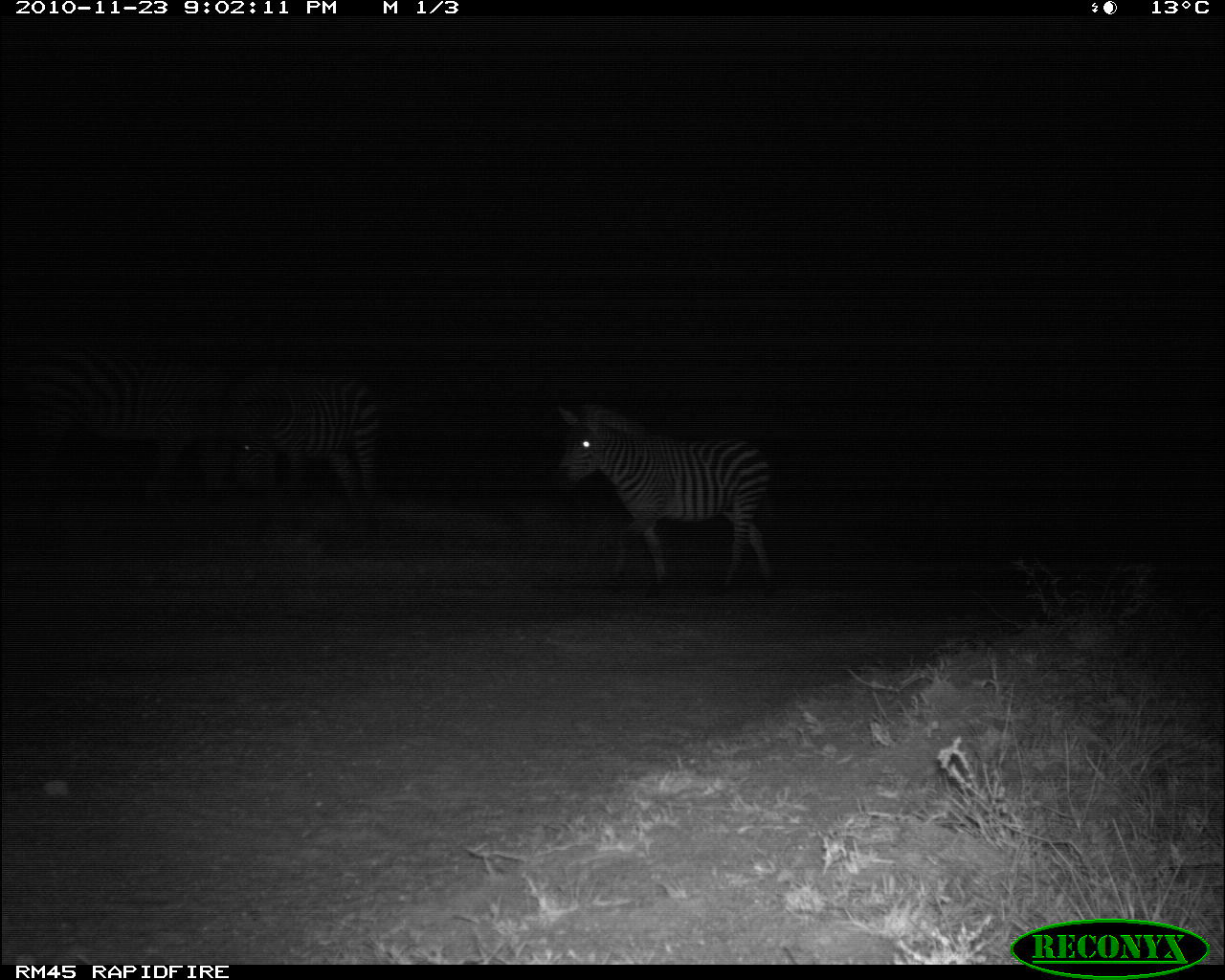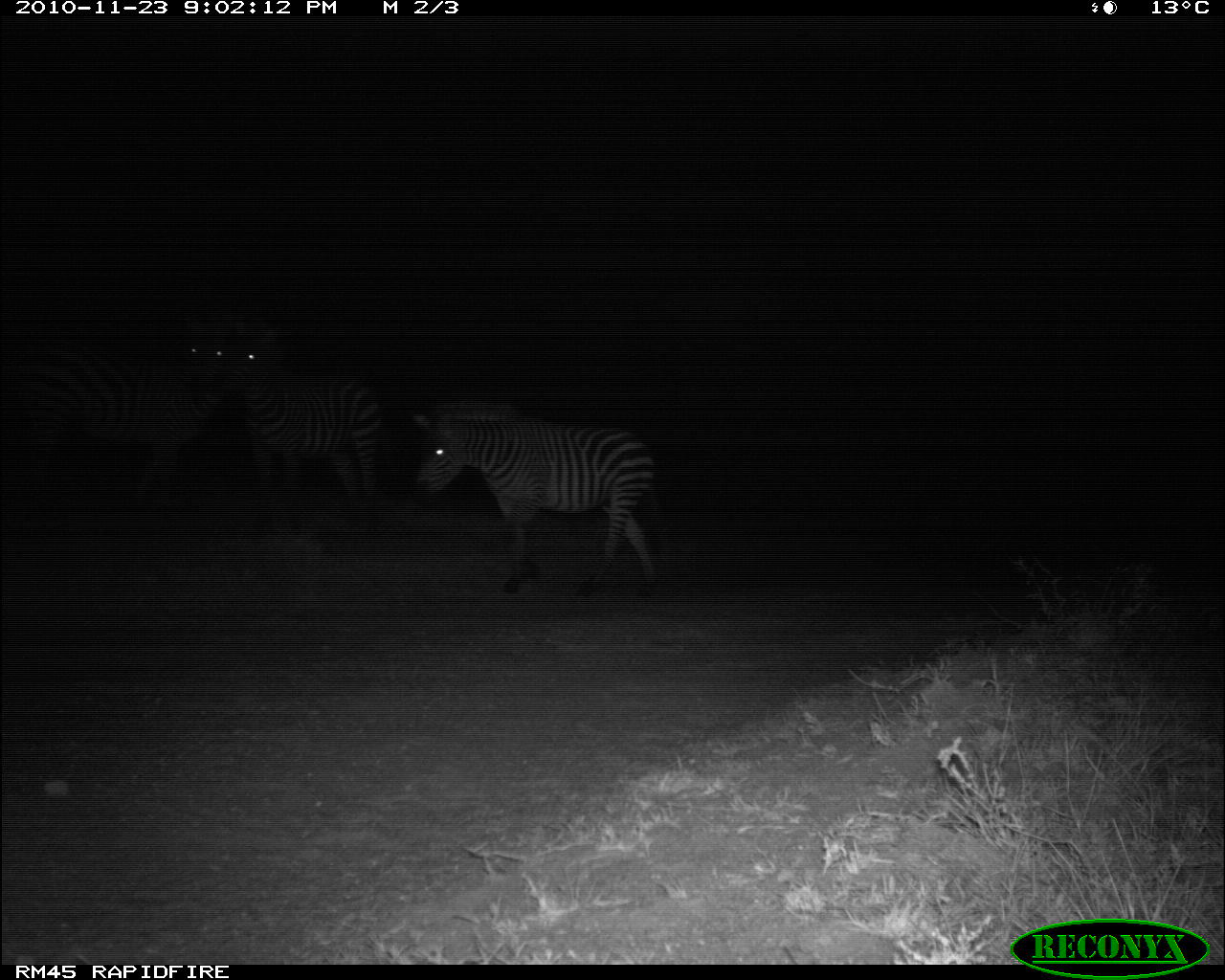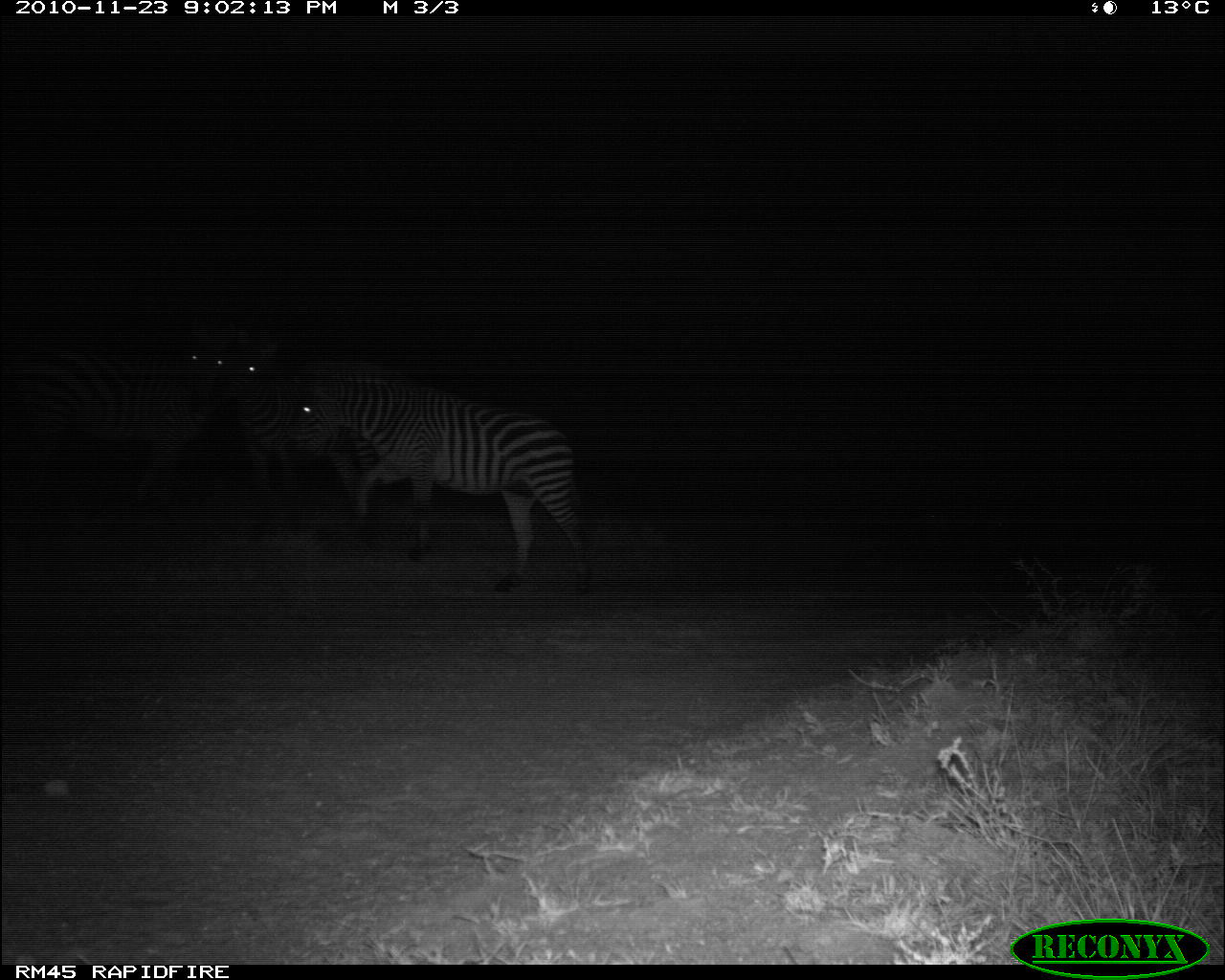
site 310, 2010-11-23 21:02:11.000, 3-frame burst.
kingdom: Animalia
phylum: Chordata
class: Mammalia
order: Perissodactyla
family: Equidae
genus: Equus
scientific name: Equus quagga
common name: plains zebra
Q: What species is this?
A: Equus quagga (plains zebra).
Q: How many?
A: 3.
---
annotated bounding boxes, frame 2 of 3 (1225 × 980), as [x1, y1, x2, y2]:
equus quagga: [412, 400, 660, 599]; [0, 312, 229, 509]; [212, 320, 382, 531]